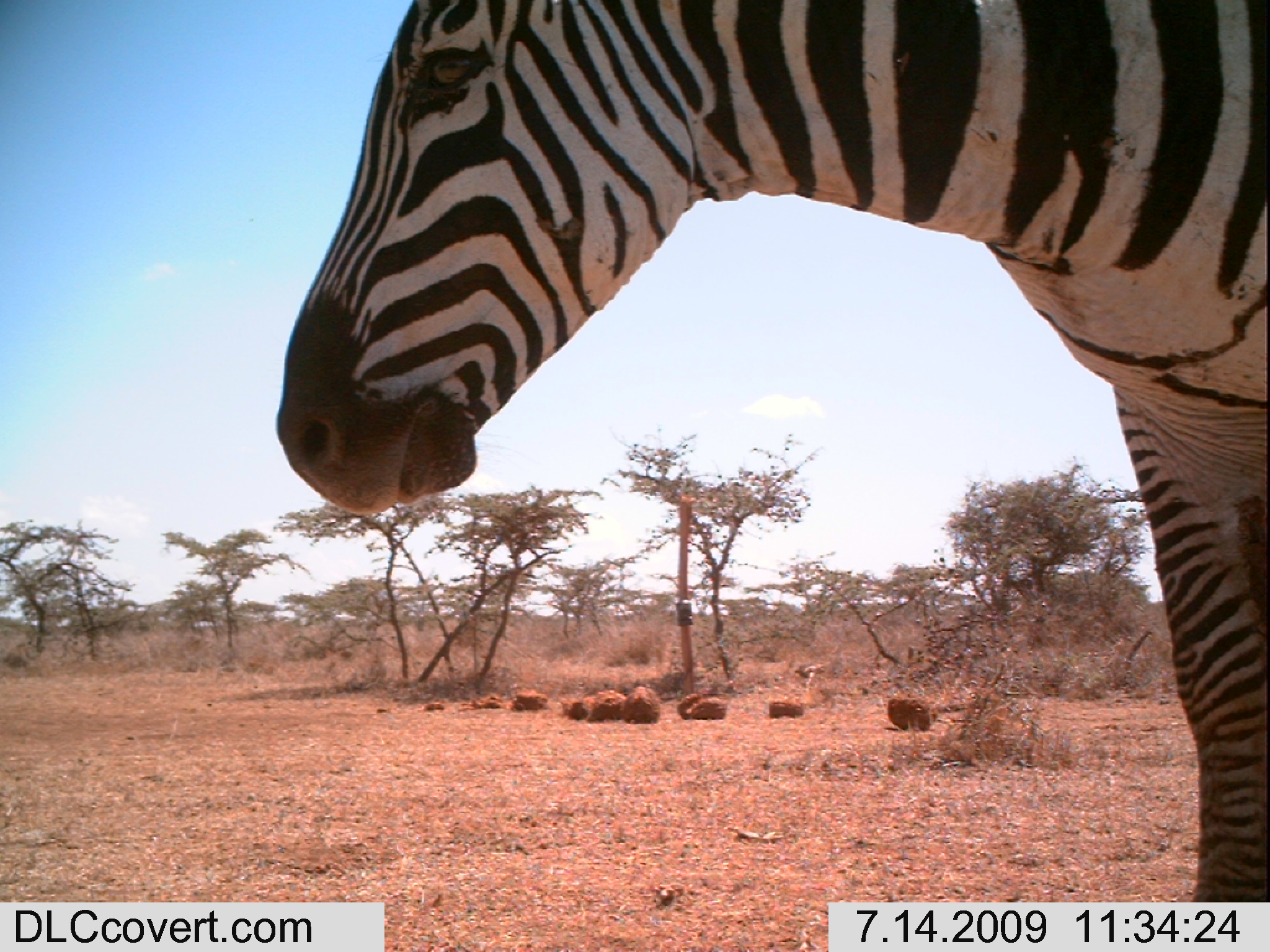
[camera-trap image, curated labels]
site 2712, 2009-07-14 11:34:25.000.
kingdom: Animalia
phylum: Chordata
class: Mammalia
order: Perissodactyla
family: Equidae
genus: Equus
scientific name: Equus quagga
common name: plains zebra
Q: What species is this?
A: Equus quagga (plains zebra).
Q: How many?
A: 1.